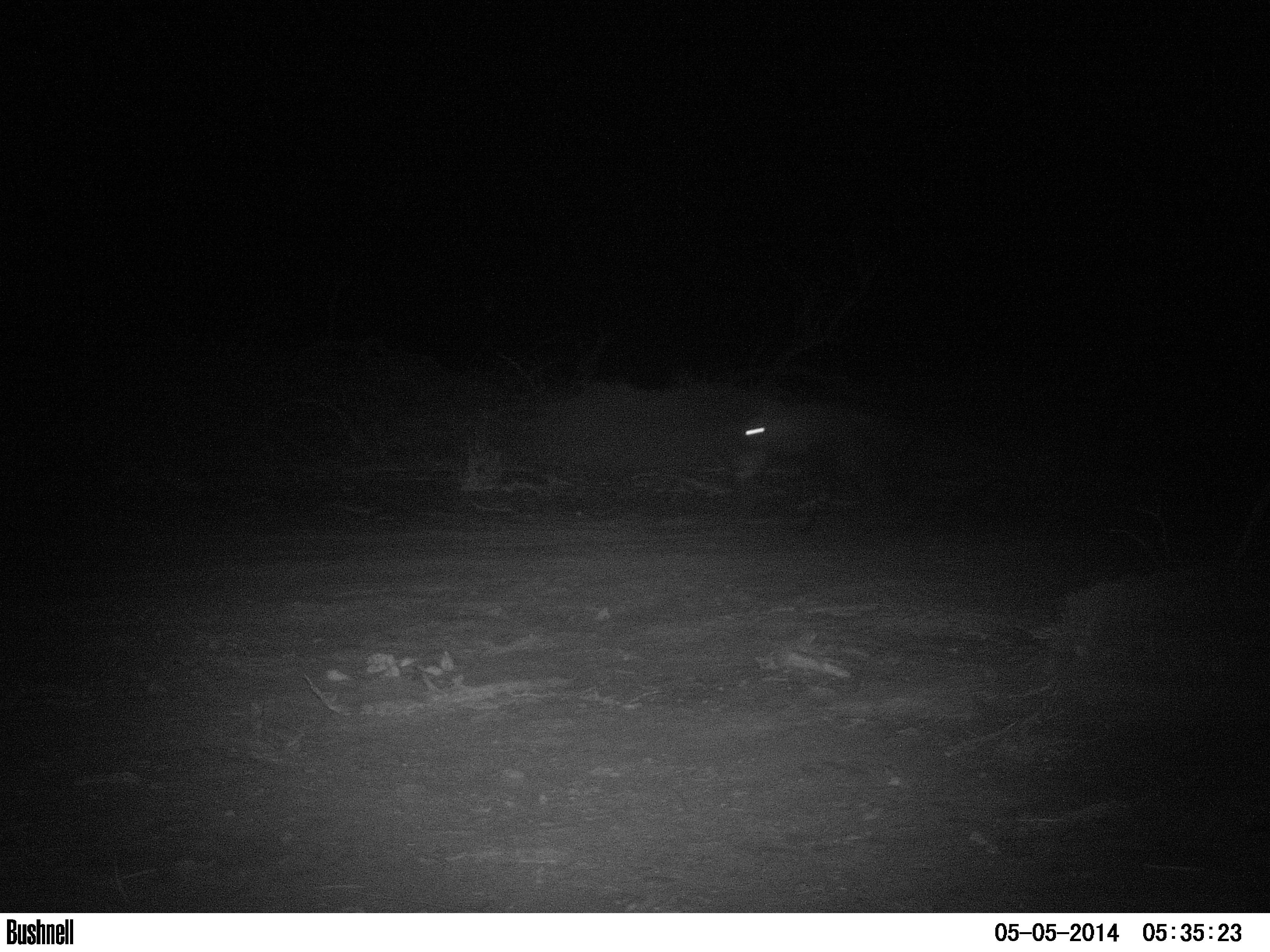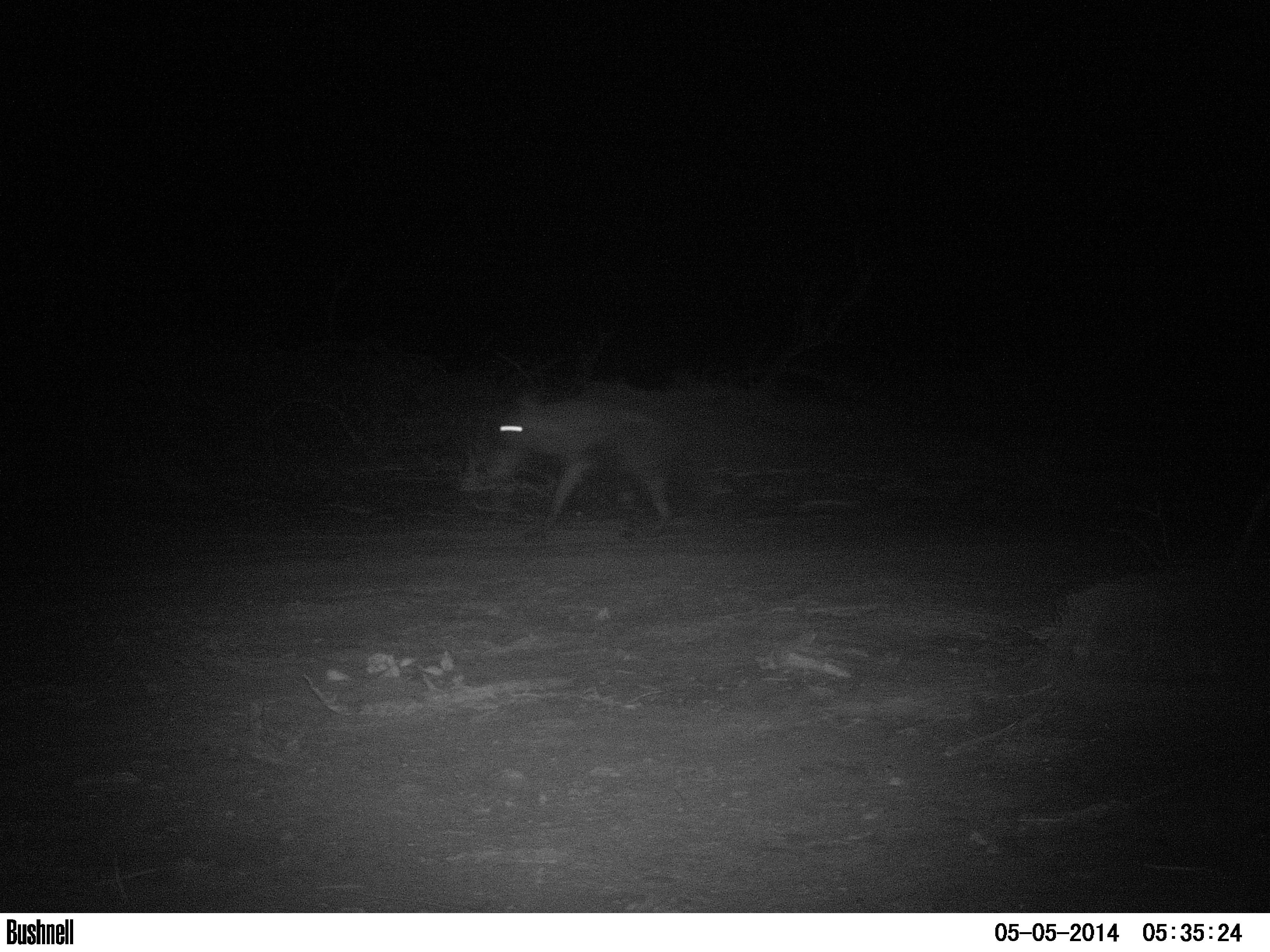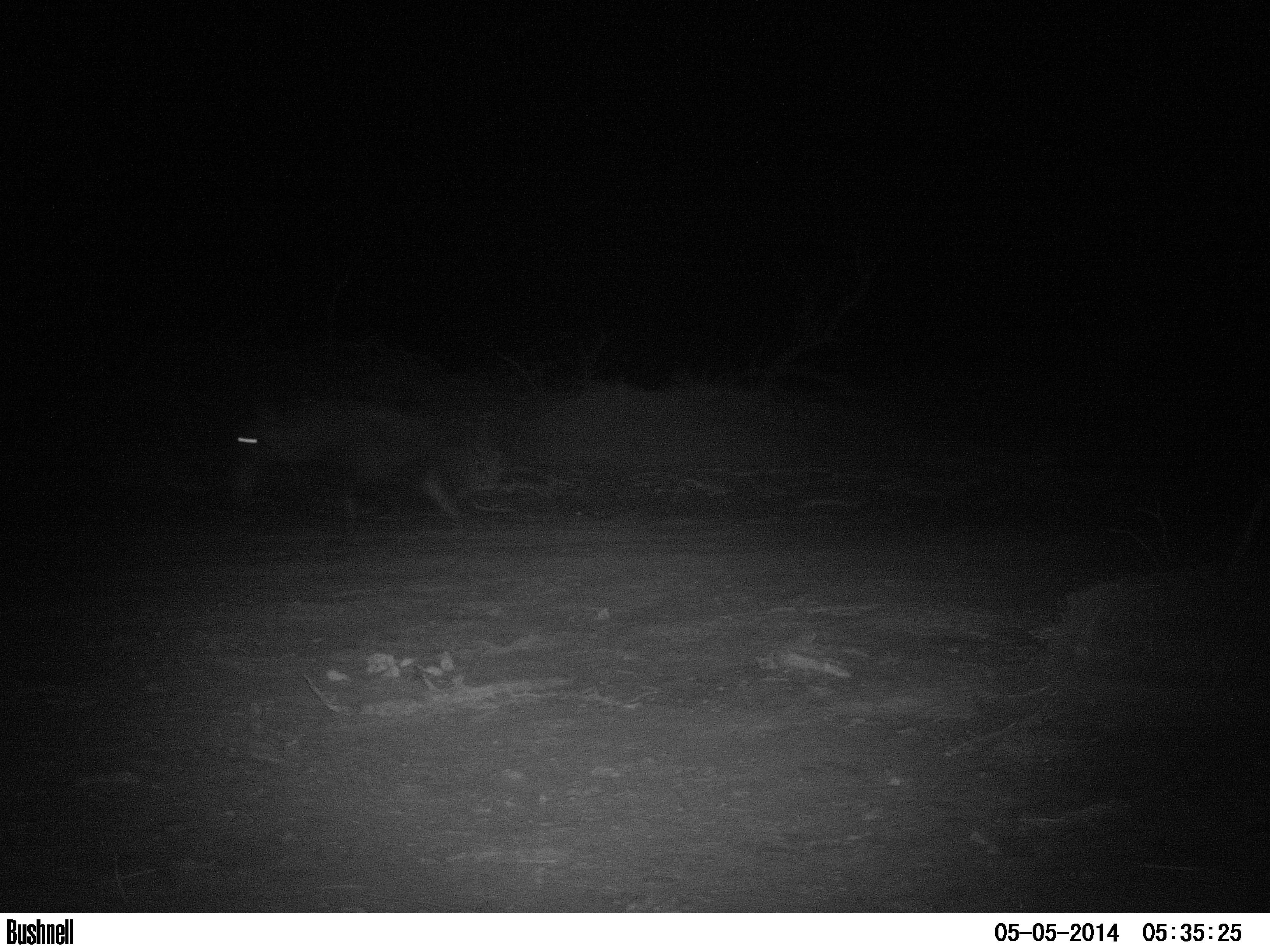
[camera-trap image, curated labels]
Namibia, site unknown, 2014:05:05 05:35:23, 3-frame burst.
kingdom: Animalia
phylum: Chordata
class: Mammalia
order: Carnivora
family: Hyaenidae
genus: Parahyaena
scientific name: Parahyaena brunnea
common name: brown hyena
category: hyaena brunnea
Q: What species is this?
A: Hyaena brunnea (brown hyena) (Parahyaena brunnea).